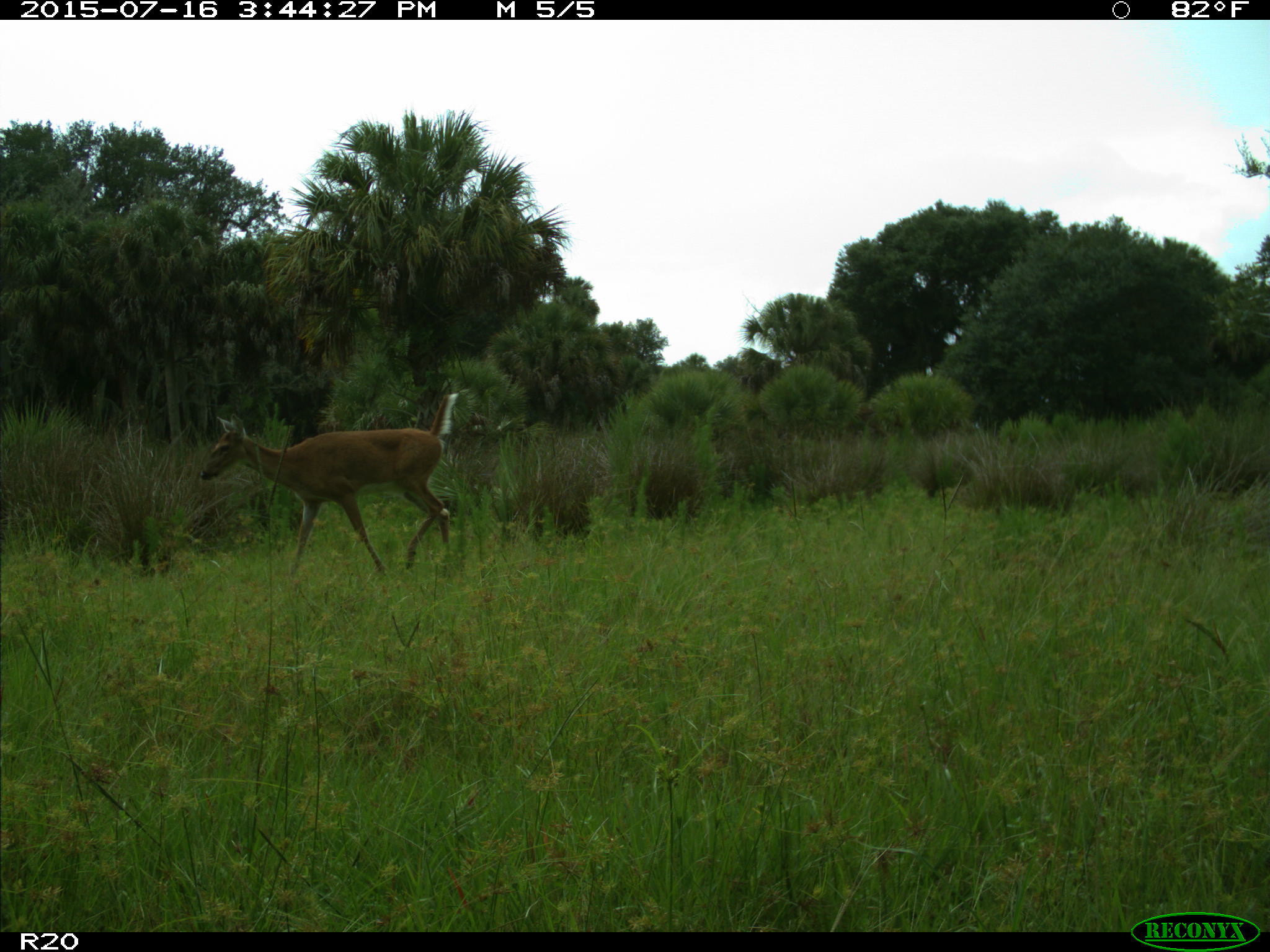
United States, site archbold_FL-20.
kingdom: Animalia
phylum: Chordata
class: Mammalia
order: Artiodactyla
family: Cervidae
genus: Odocoileus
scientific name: Odocoileus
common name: deer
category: unidentified deer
Unidentified deer (deer) (Odocoileus).